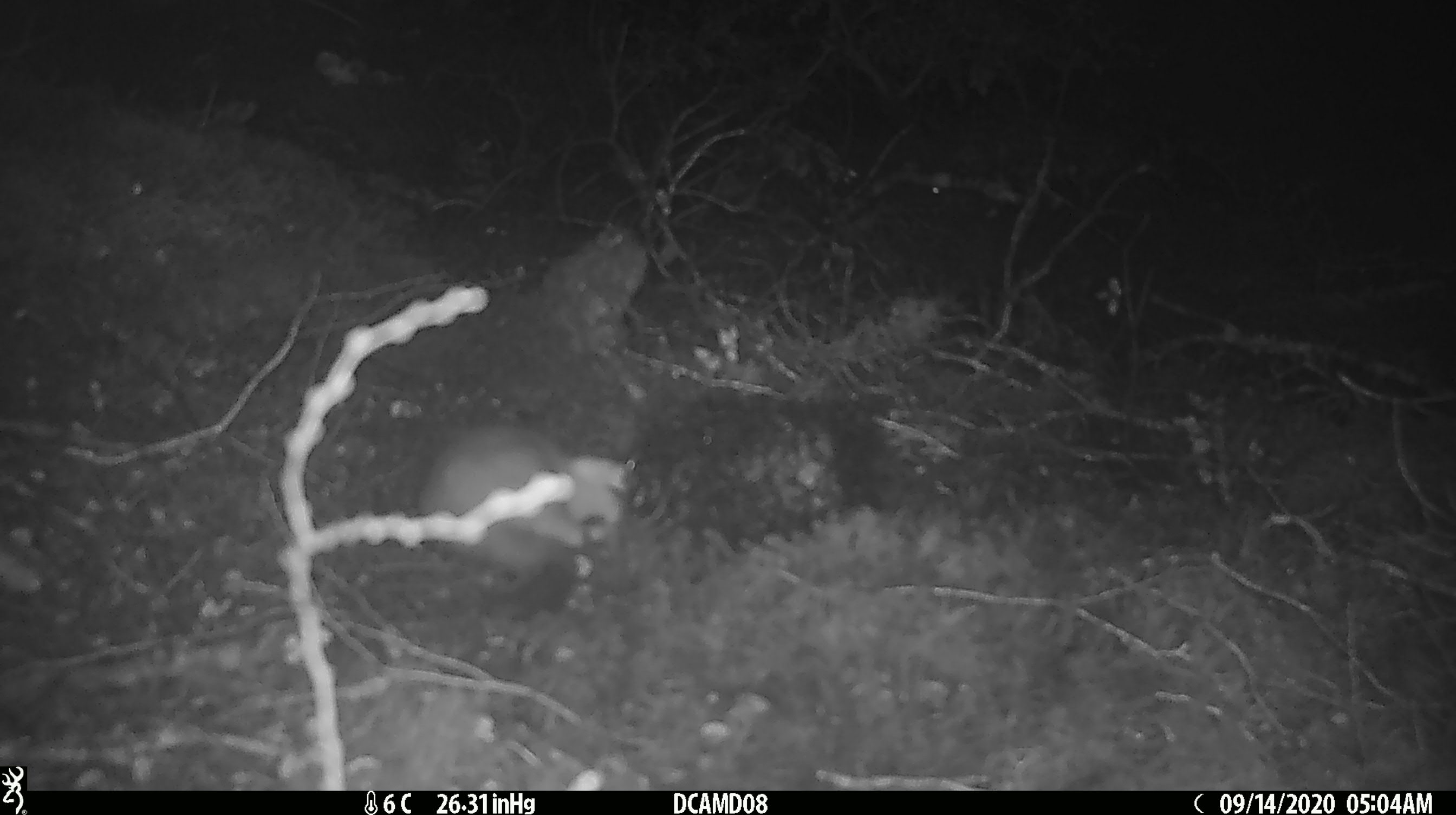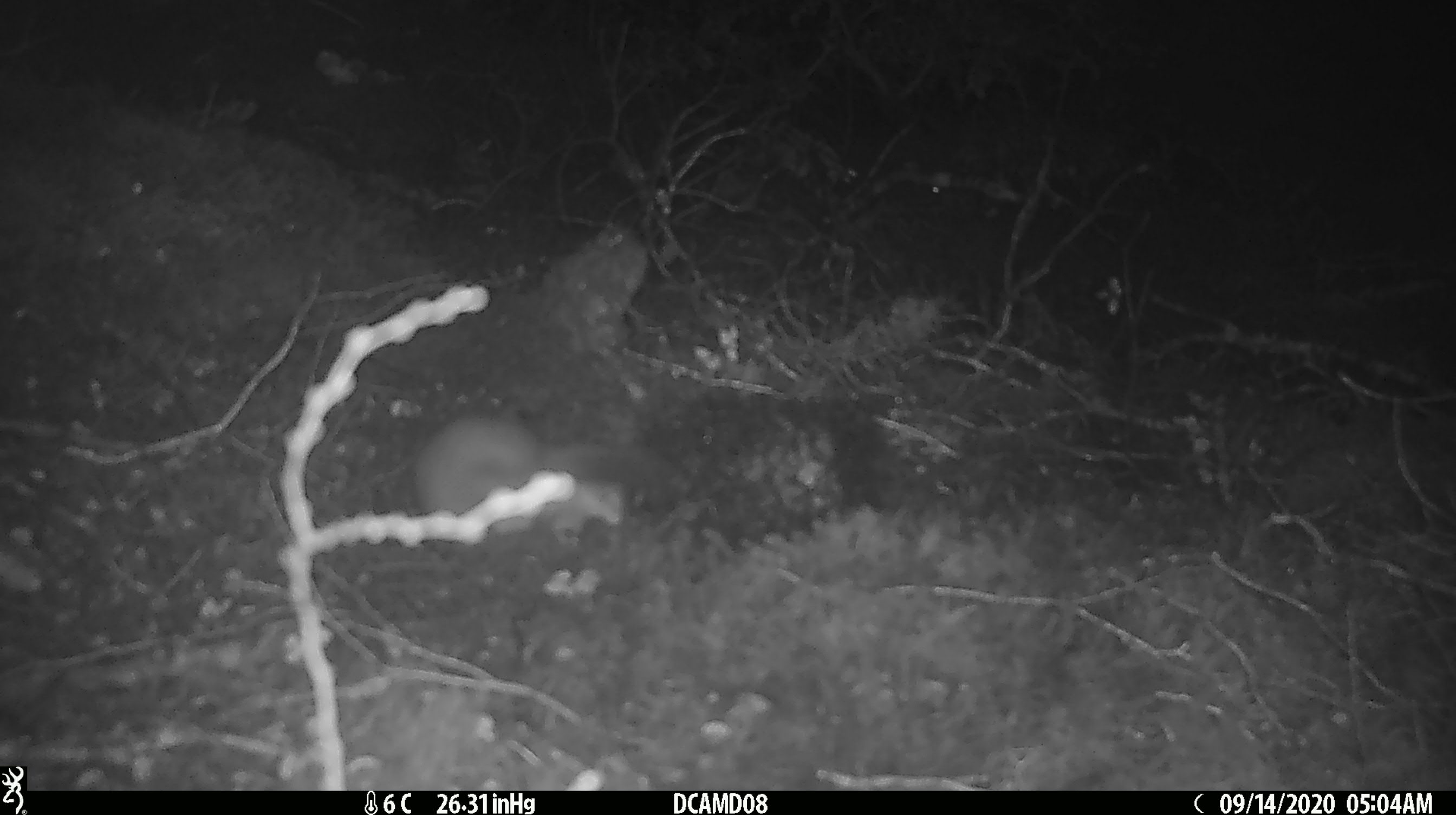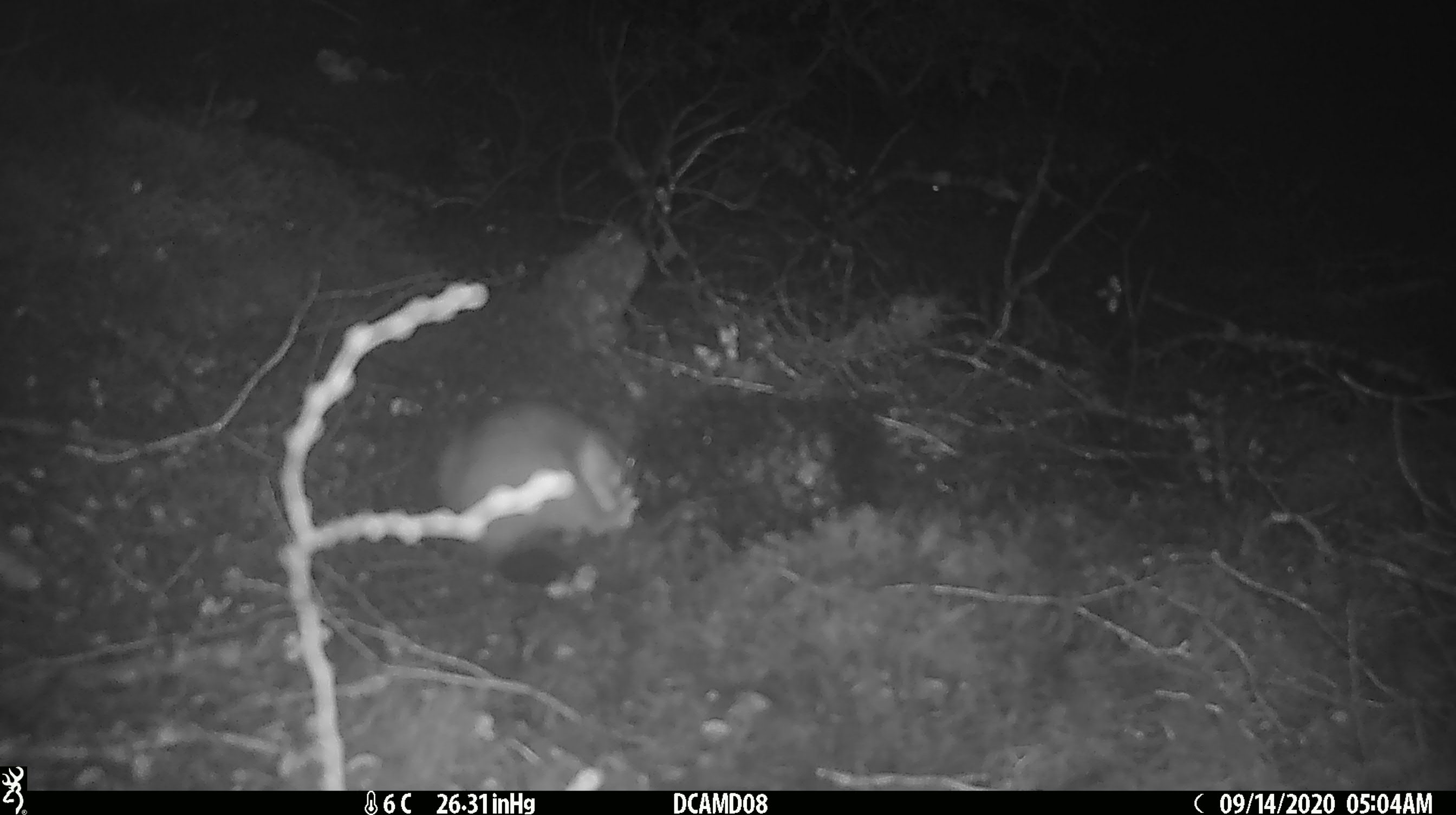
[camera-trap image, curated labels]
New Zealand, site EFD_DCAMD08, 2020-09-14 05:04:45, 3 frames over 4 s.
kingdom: Animalia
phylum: Chordata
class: Mammalia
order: Carnivora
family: Mustelidae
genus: Mustela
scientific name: Mustela erminea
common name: stoat